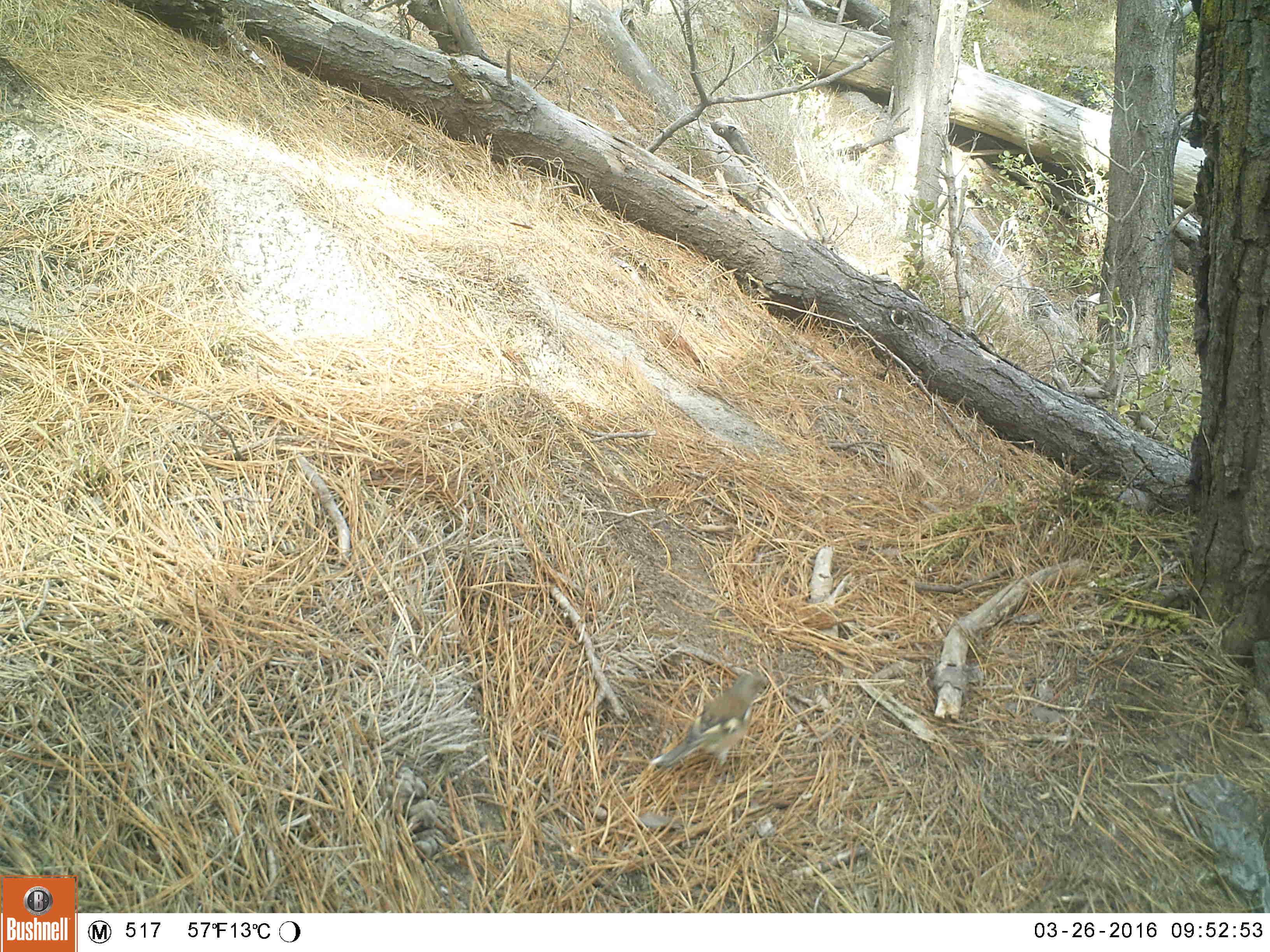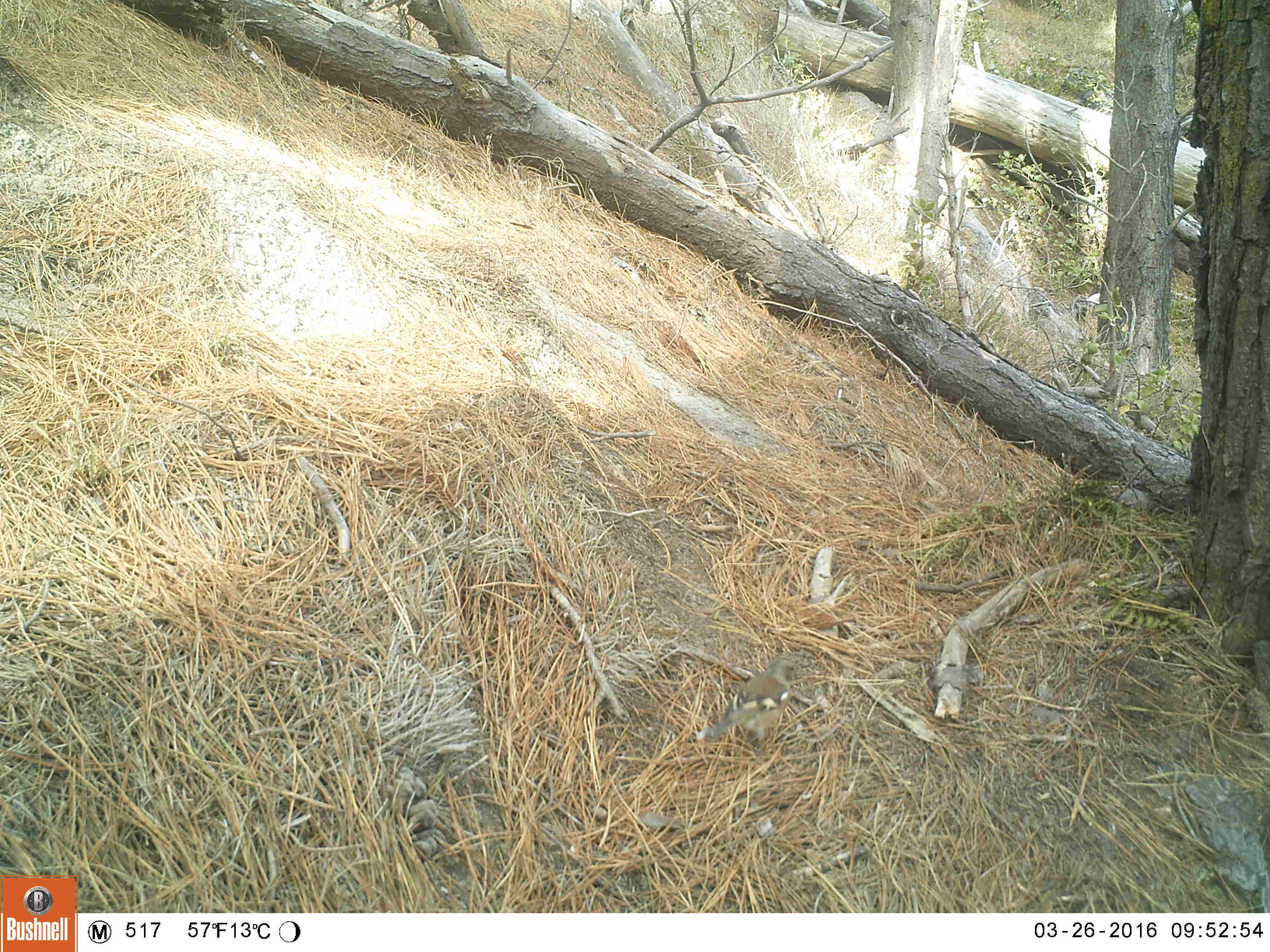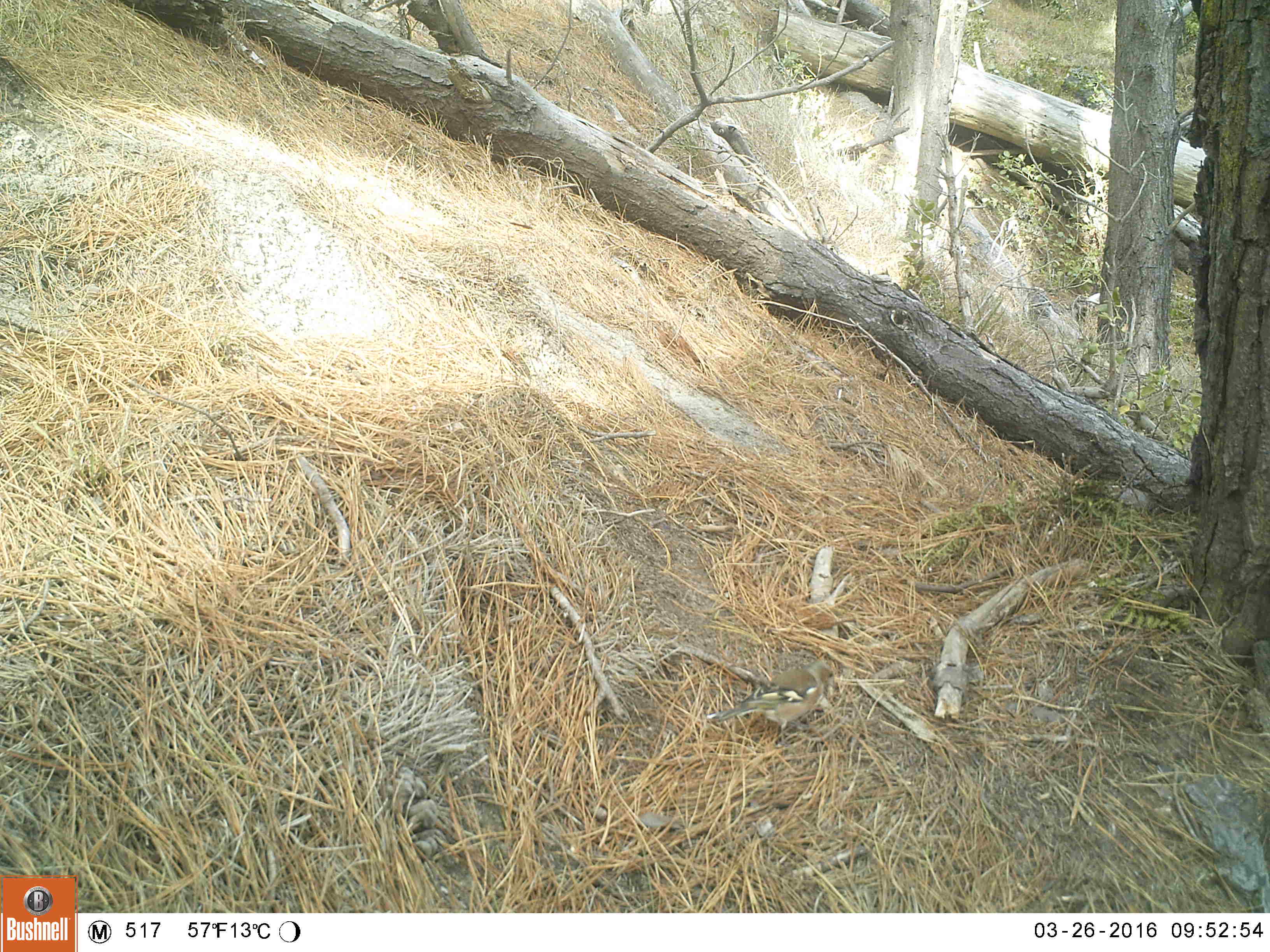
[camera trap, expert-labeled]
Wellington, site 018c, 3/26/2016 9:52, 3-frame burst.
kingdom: Animalia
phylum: Chordata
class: Aves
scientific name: Aves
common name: bird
Bird (Aves).